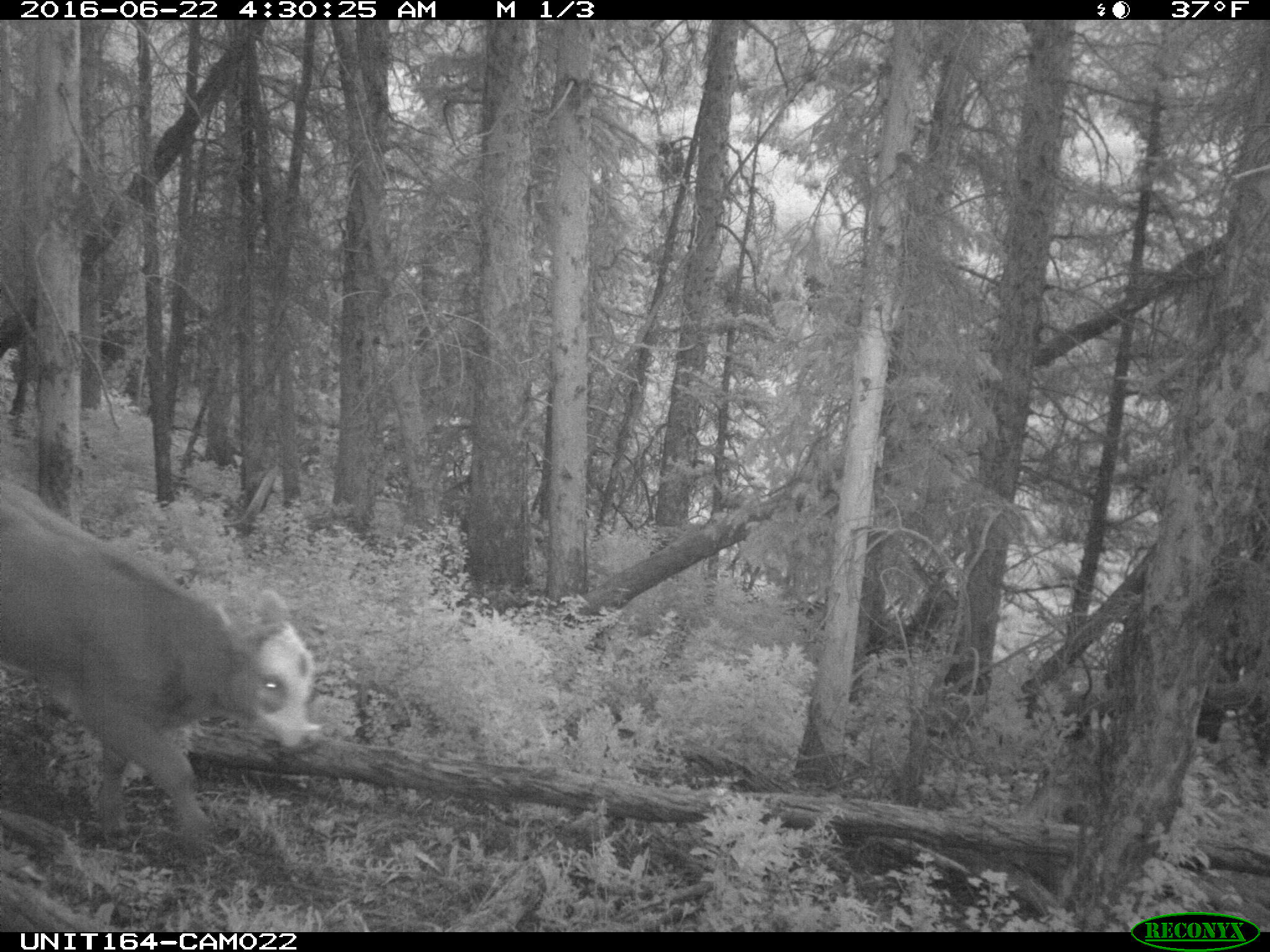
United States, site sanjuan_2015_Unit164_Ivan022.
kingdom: Animalia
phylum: Chordata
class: Mammalia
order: Artiodactyla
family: Bovidae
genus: Bos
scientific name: Bos taurus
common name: domestic cow